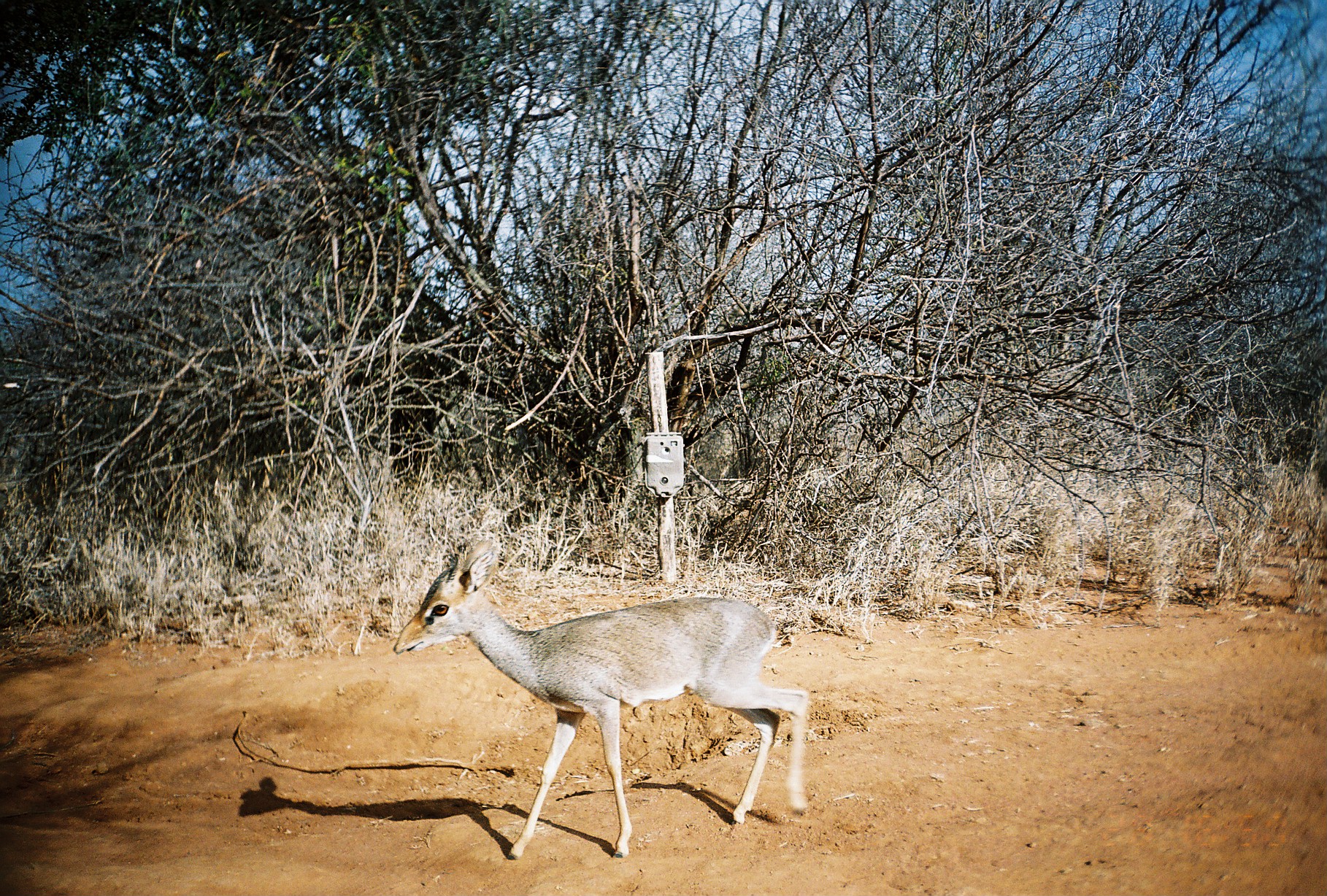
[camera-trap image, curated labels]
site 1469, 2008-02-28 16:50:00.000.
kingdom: Animalia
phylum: Chordata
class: Mammalia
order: Artiodactyla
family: Bovidae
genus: Madoqua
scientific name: Madoqua guentheri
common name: günther's dik-dik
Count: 1.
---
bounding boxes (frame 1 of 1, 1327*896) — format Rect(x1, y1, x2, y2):
madoqua guentheri: Rect(392, 536, 810, 860)